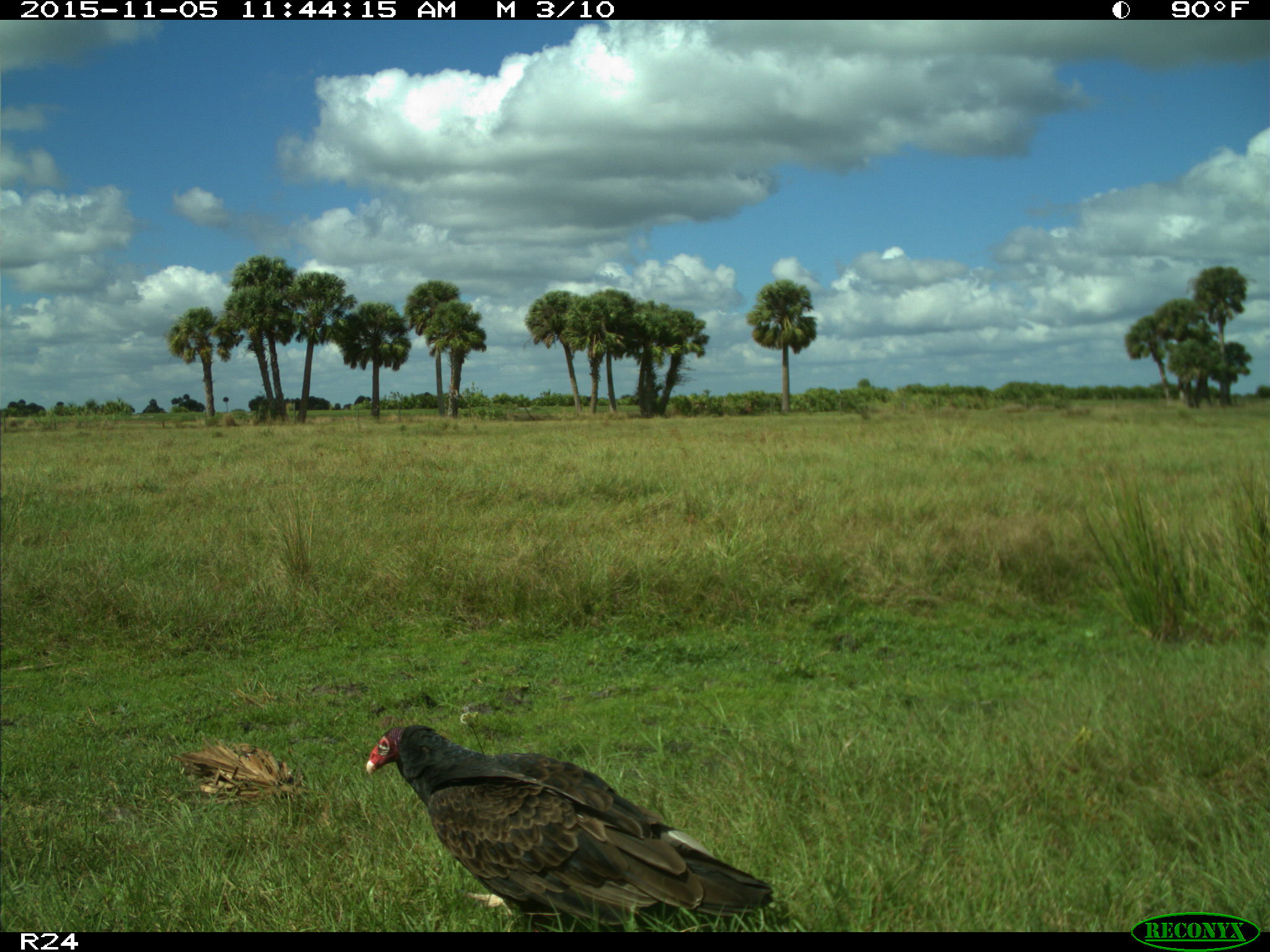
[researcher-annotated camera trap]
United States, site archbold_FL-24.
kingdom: Animalia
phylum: Chordata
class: Aves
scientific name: Aves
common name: birds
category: unidentified bird